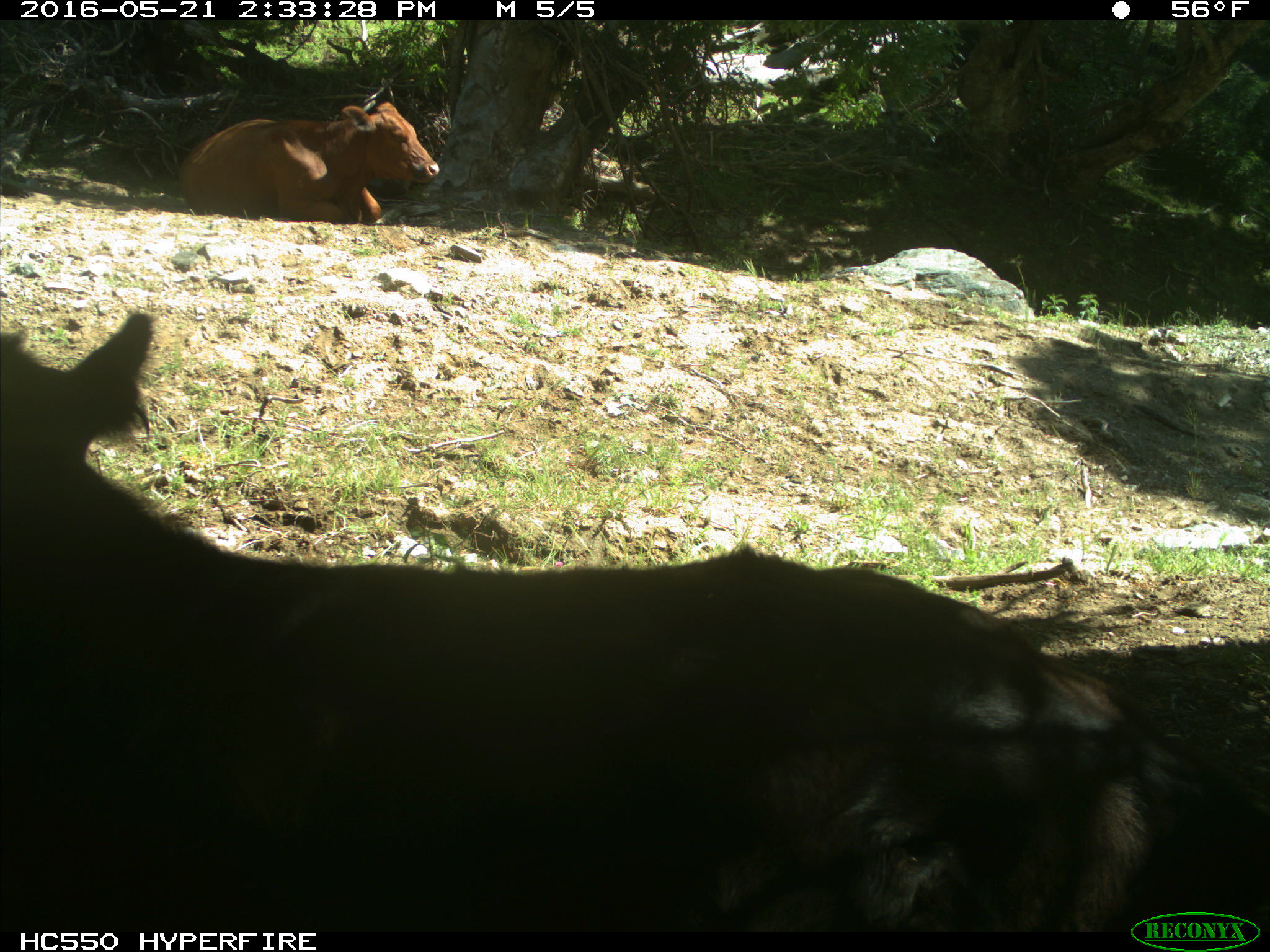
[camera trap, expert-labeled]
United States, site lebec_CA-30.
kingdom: Animalia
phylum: Chordata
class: Mammalia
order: Artiodactyla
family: Bovidae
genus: Bos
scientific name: Bos taurus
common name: domestic cow